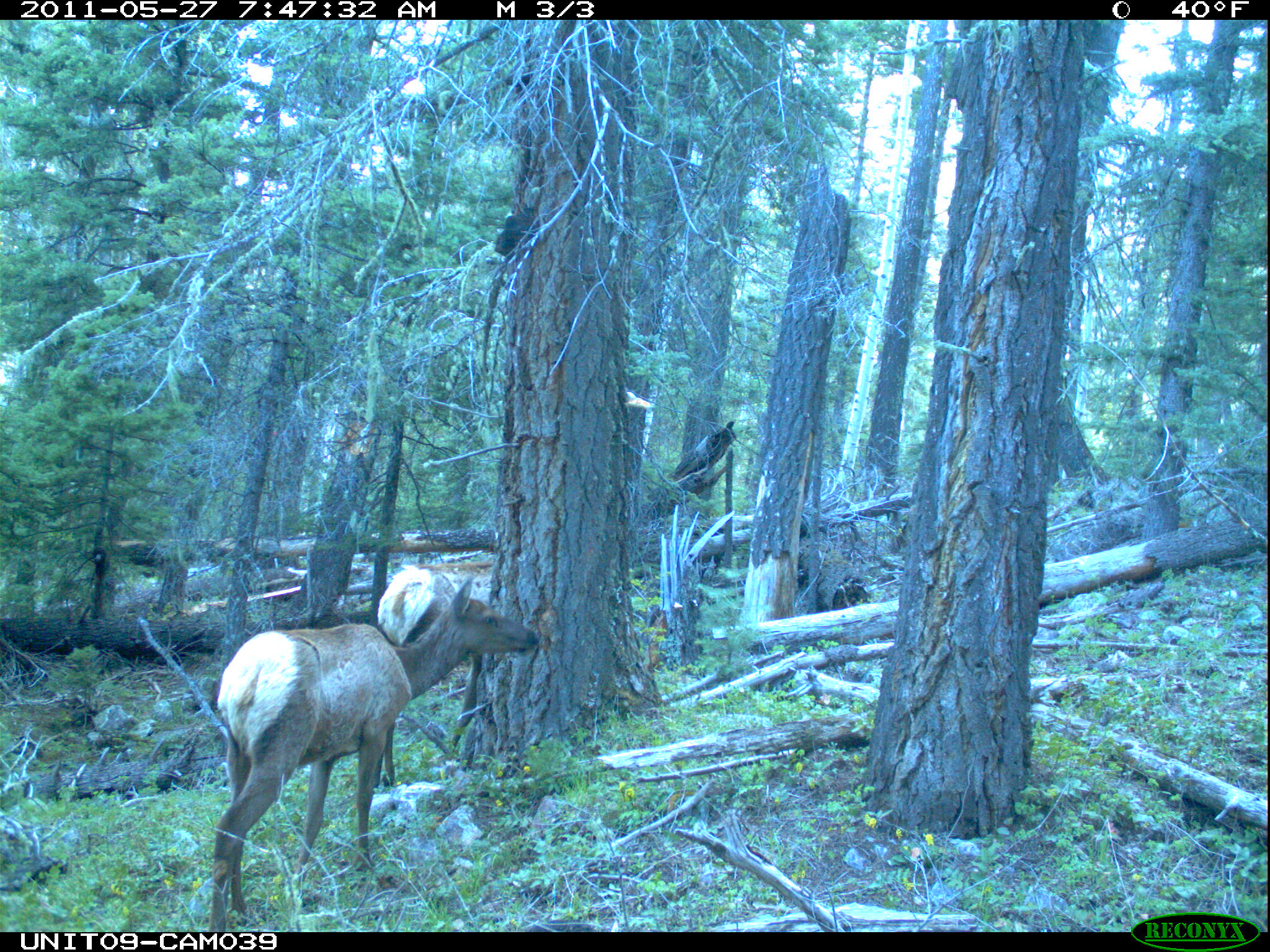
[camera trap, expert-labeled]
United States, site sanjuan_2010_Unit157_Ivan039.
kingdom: Animalia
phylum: Chordata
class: Mammalia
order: Artiodactyla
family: Cervidae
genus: Cervus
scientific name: Cervus elaphus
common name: red deer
Cervus elaphus (red deer).